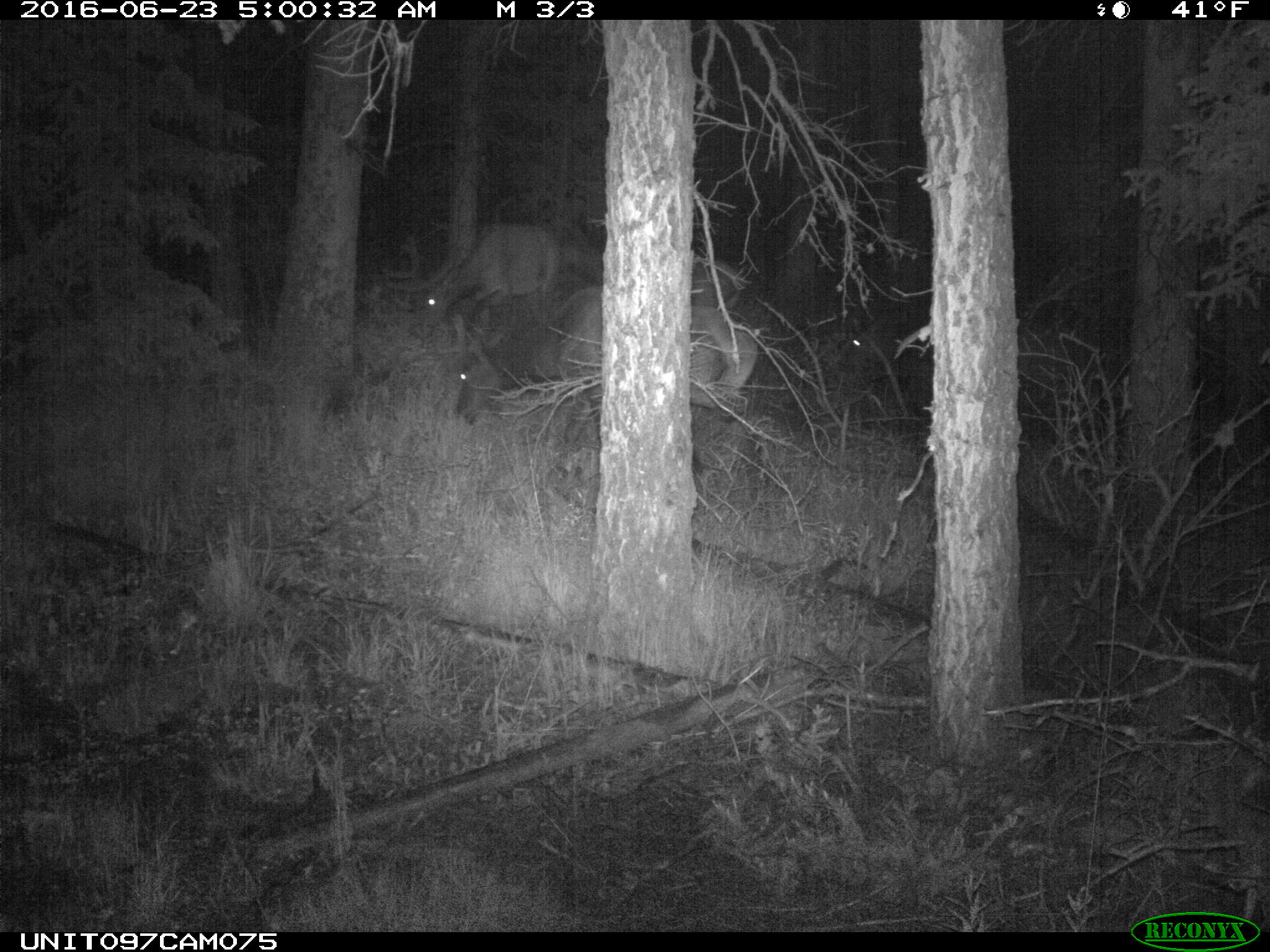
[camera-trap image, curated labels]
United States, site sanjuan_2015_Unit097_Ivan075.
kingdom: Animalia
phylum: Chordata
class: Mammalia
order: Artiodactyla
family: Cervidae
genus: Cervus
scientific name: Cervus elaphus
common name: red deer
Cervus elaphus (red deer).